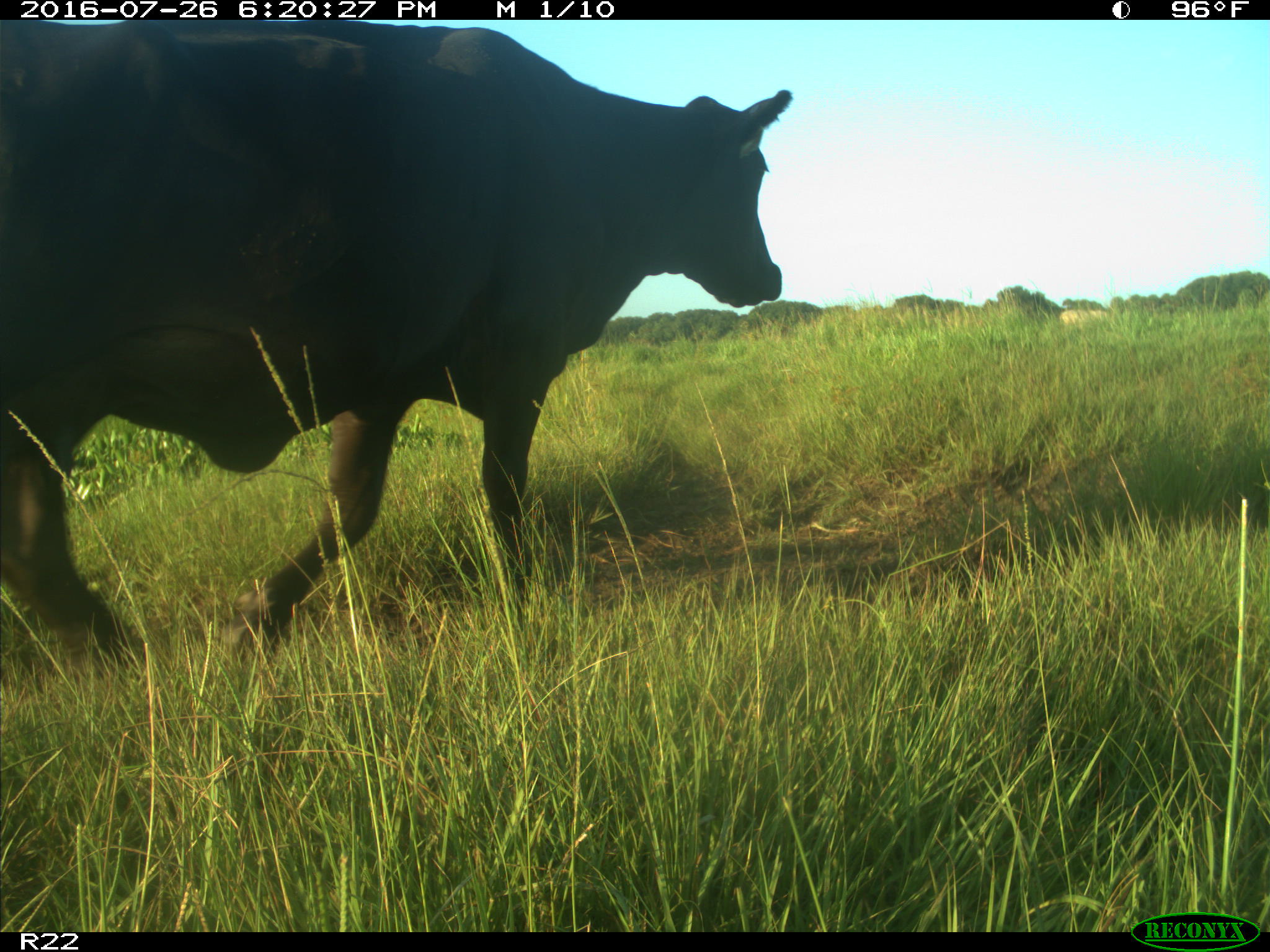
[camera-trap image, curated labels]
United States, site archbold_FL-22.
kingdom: Animalia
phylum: Chordata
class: Mammalia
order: Artiodactyla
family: Bovidae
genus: Bos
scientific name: Bos taurus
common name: domestic cow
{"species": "Bos taurus (domestic cow)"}